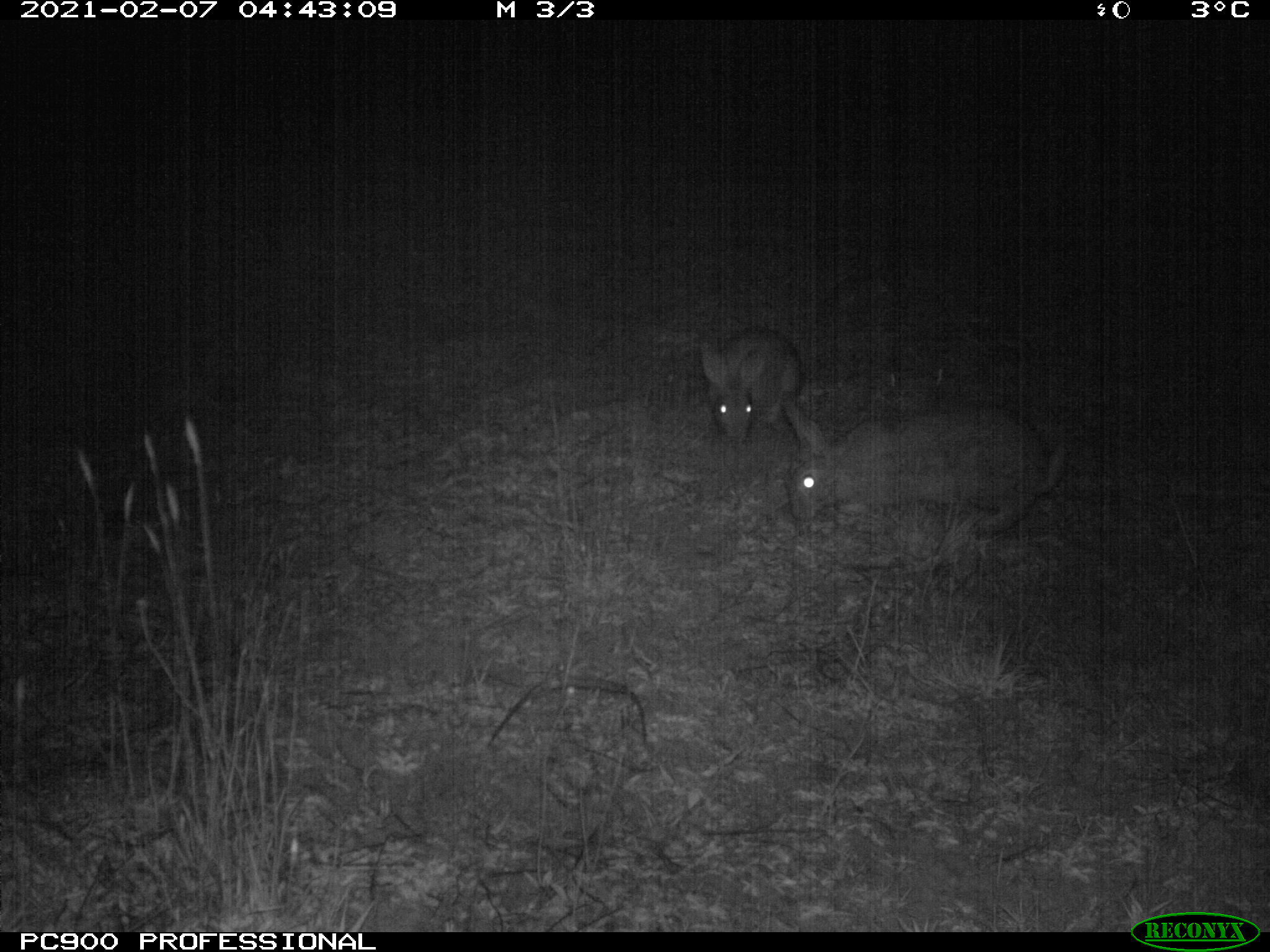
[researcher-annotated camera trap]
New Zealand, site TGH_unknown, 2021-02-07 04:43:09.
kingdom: Animalia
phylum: Chordata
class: Mammalia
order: Lagomorpha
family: Leporidae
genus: Oryctolagus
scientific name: Oryctolagus cuniculus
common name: european rabbit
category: rabbit